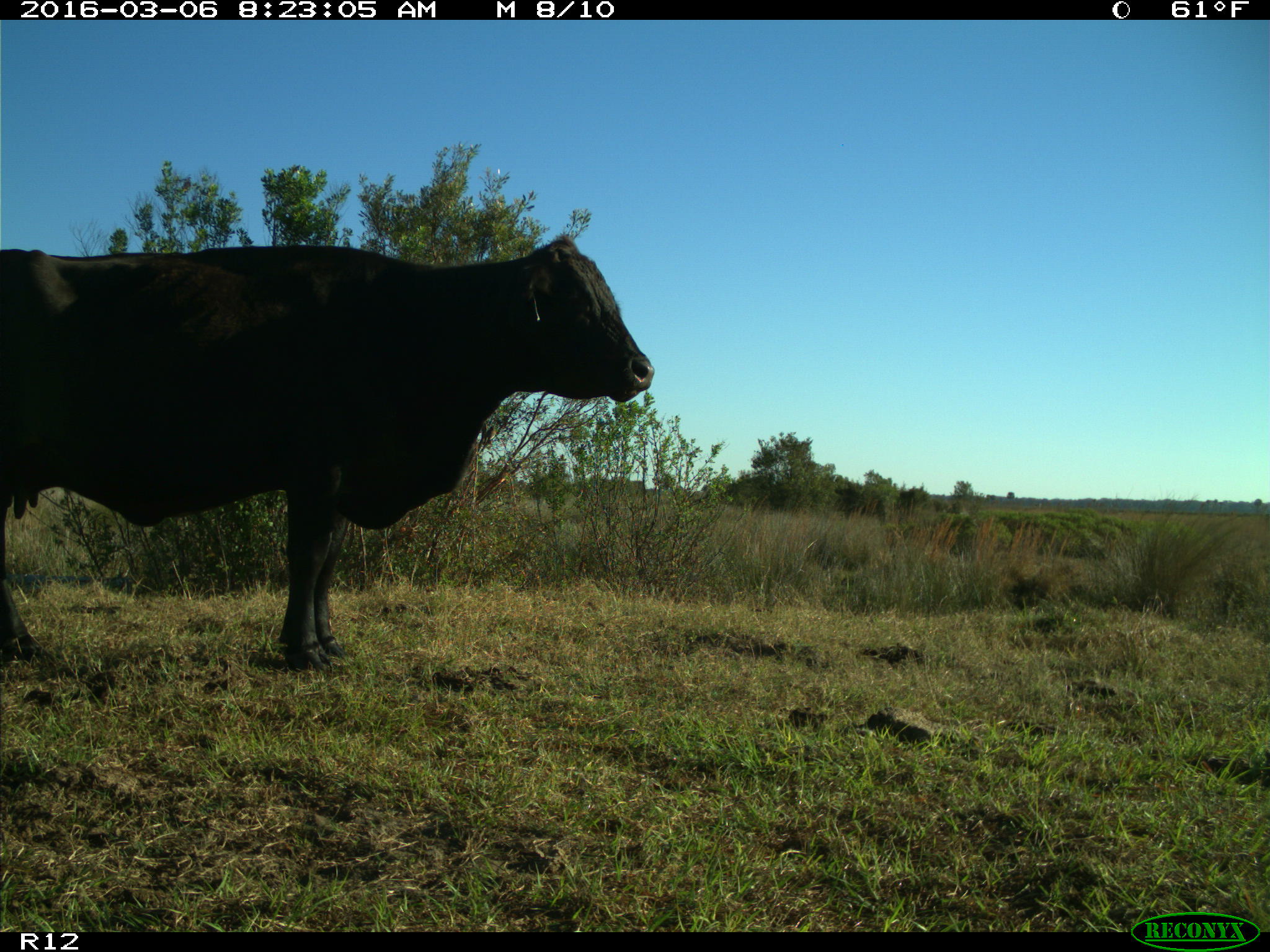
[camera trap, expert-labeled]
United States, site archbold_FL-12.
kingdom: Animalia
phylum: Chordata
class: Mammalia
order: Artiodactyla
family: Bovidae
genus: Bos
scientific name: Bos taurus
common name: domestic cow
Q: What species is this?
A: Bos taurus (domestic cow).